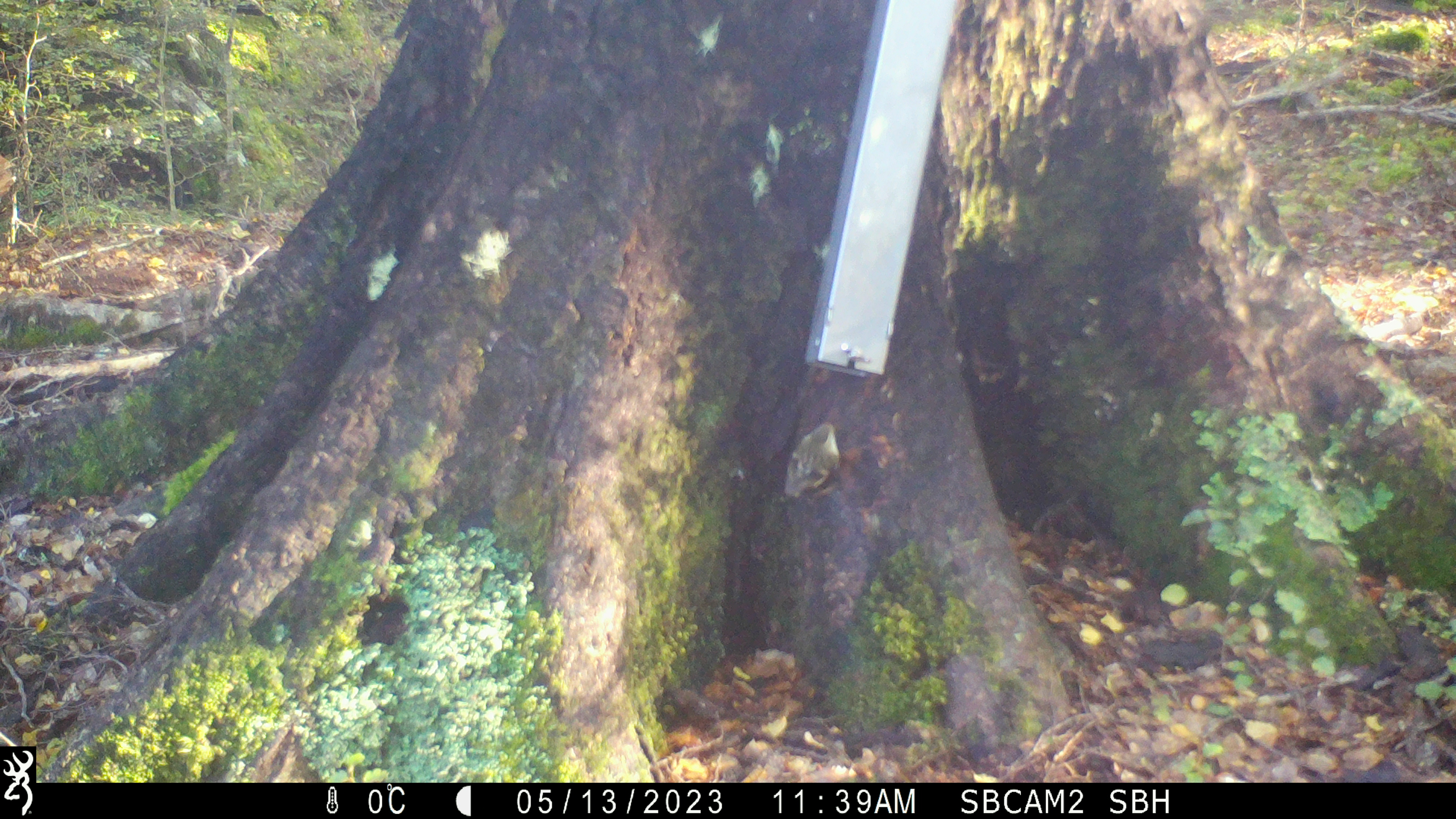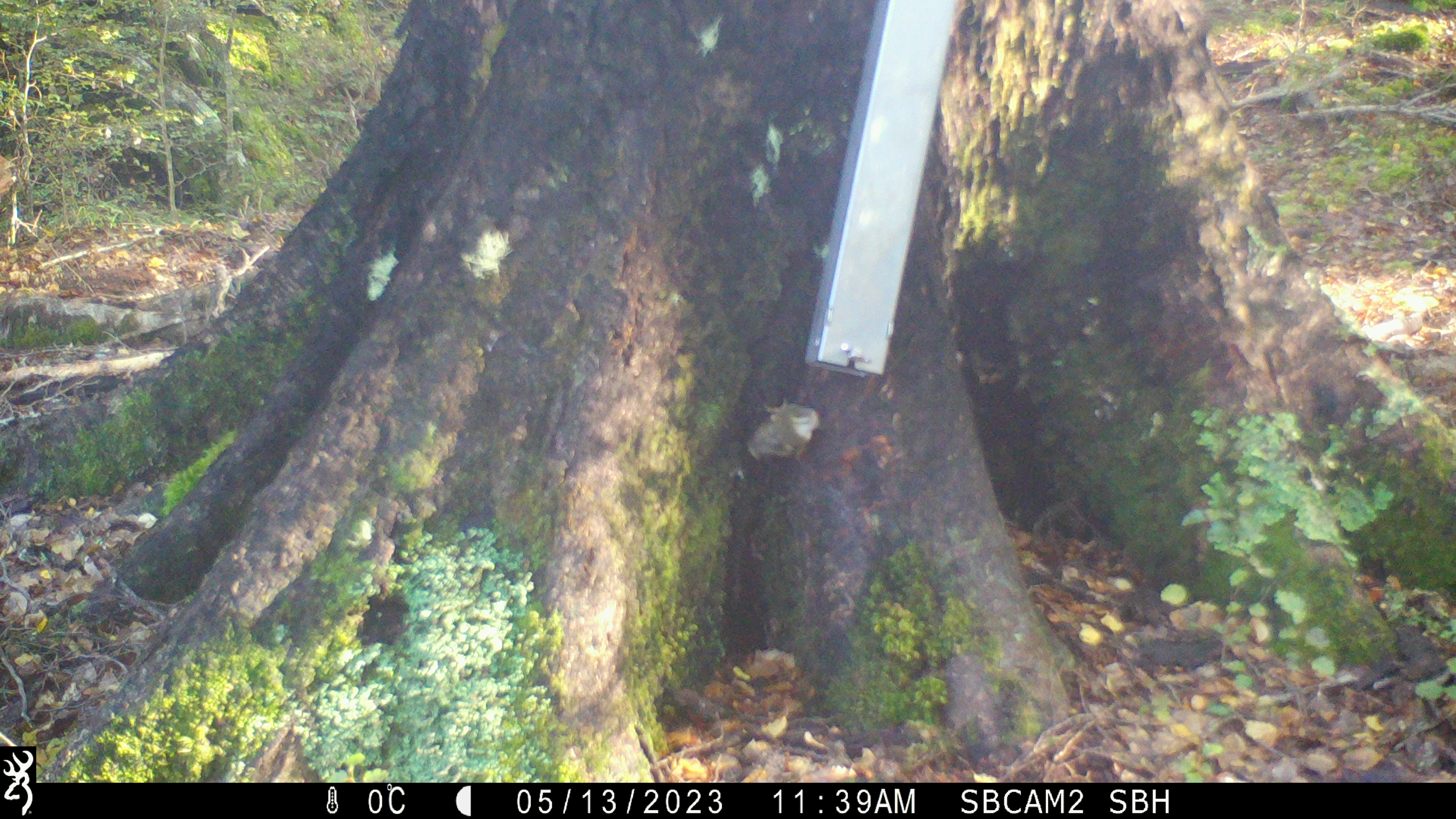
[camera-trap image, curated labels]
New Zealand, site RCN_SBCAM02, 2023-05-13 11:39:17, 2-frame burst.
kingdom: Animalia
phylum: Chordata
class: Aves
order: Passeriformes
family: Acanthisittidae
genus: Acanthisitta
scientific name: Acanthisitta chloris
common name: rifleman